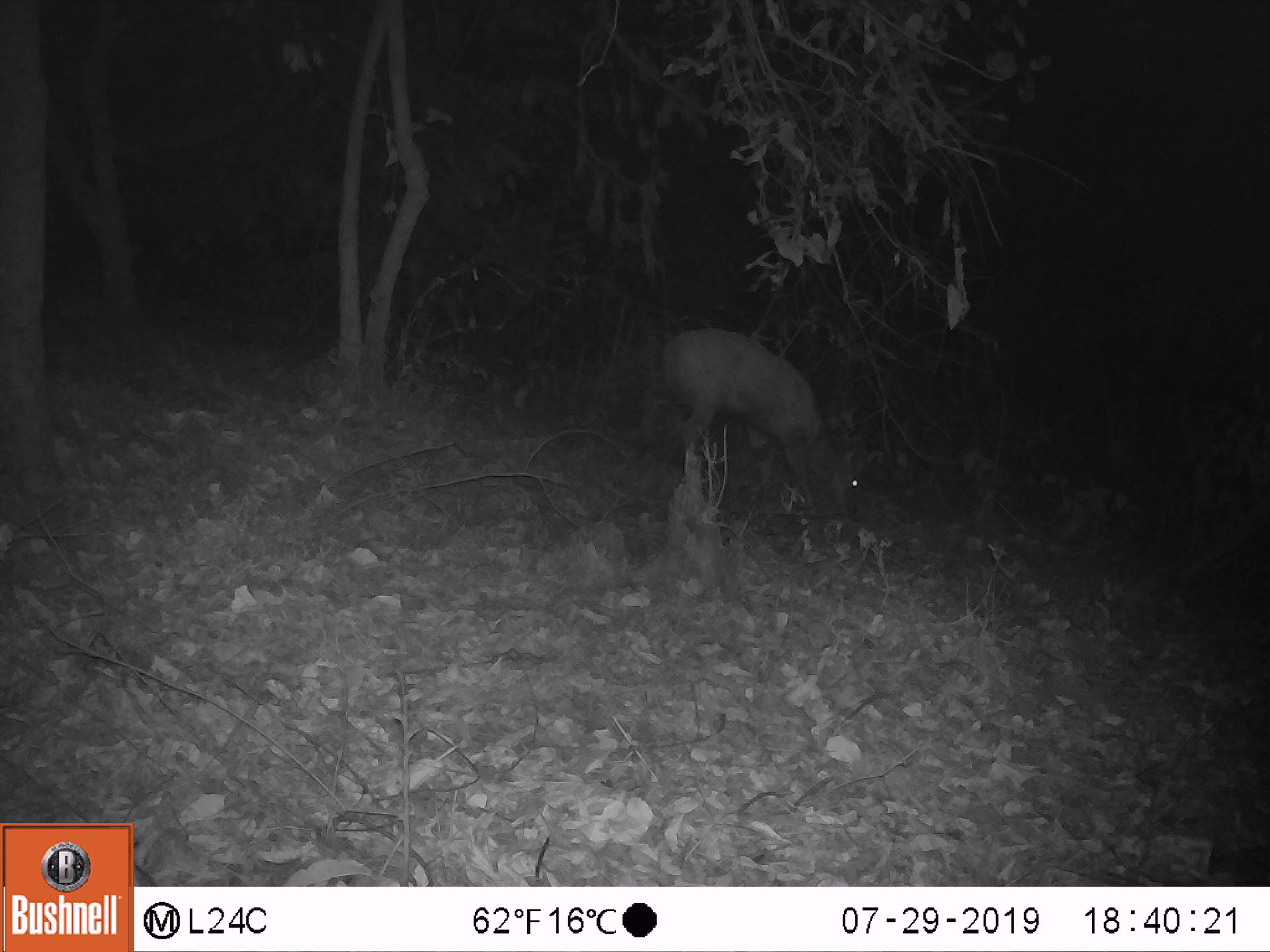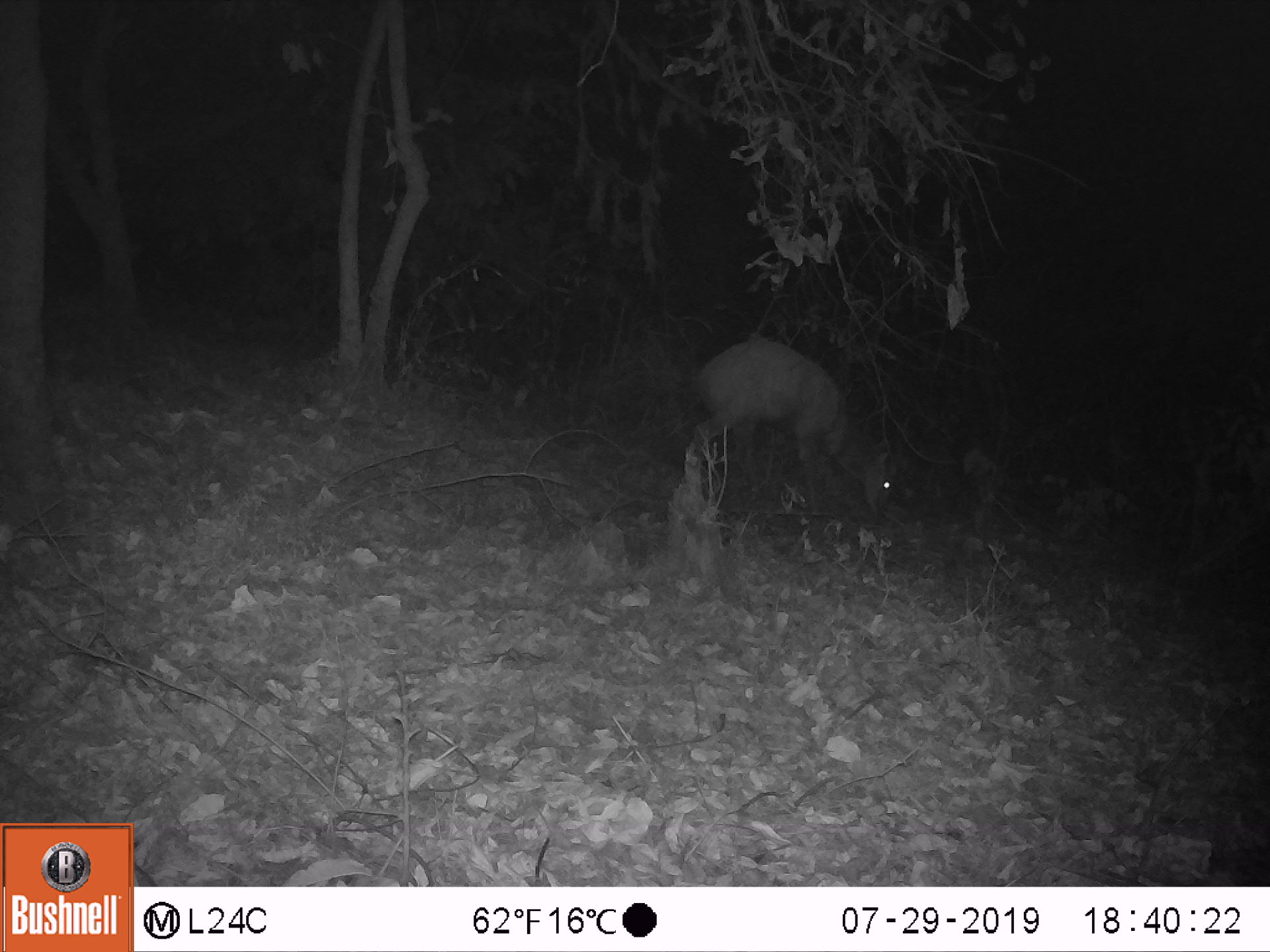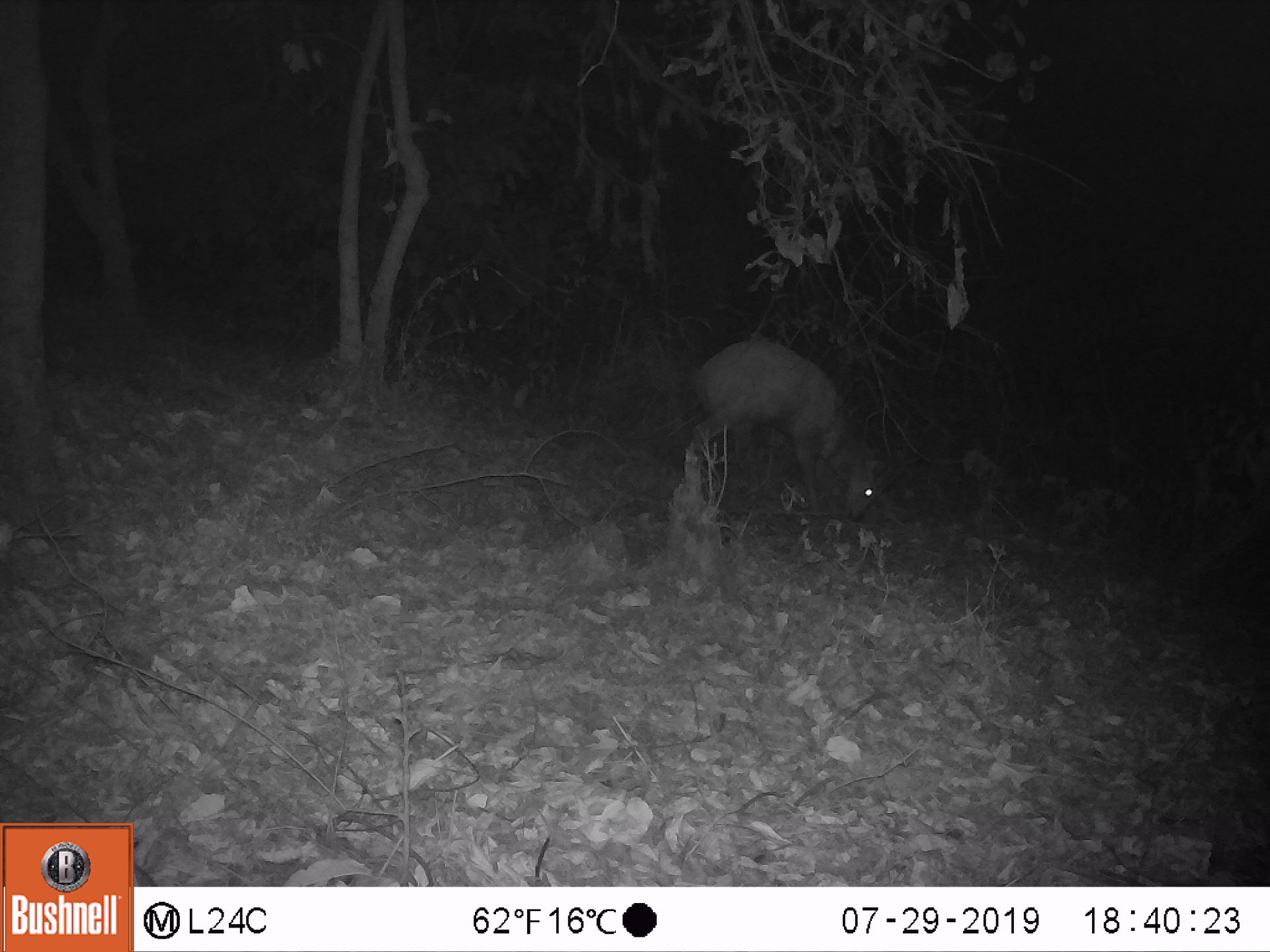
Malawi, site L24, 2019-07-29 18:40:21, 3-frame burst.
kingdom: Animalia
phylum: Chordata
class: Mammalia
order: Artiodactyla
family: Bovidae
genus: Tragelaphus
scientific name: Tragelaphus sylvaticus sylvaticus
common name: cape bushbuck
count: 1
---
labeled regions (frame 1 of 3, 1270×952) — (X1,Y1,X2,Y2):
cape bushbuck: (650,325,872,523)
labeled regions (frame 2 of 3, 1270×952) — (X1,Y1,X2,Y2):
cape bushbuck: (687,329,908,515)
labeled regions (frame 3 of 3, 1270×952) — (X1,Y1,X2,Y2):
cape bushbuck: (676,334,889,532)